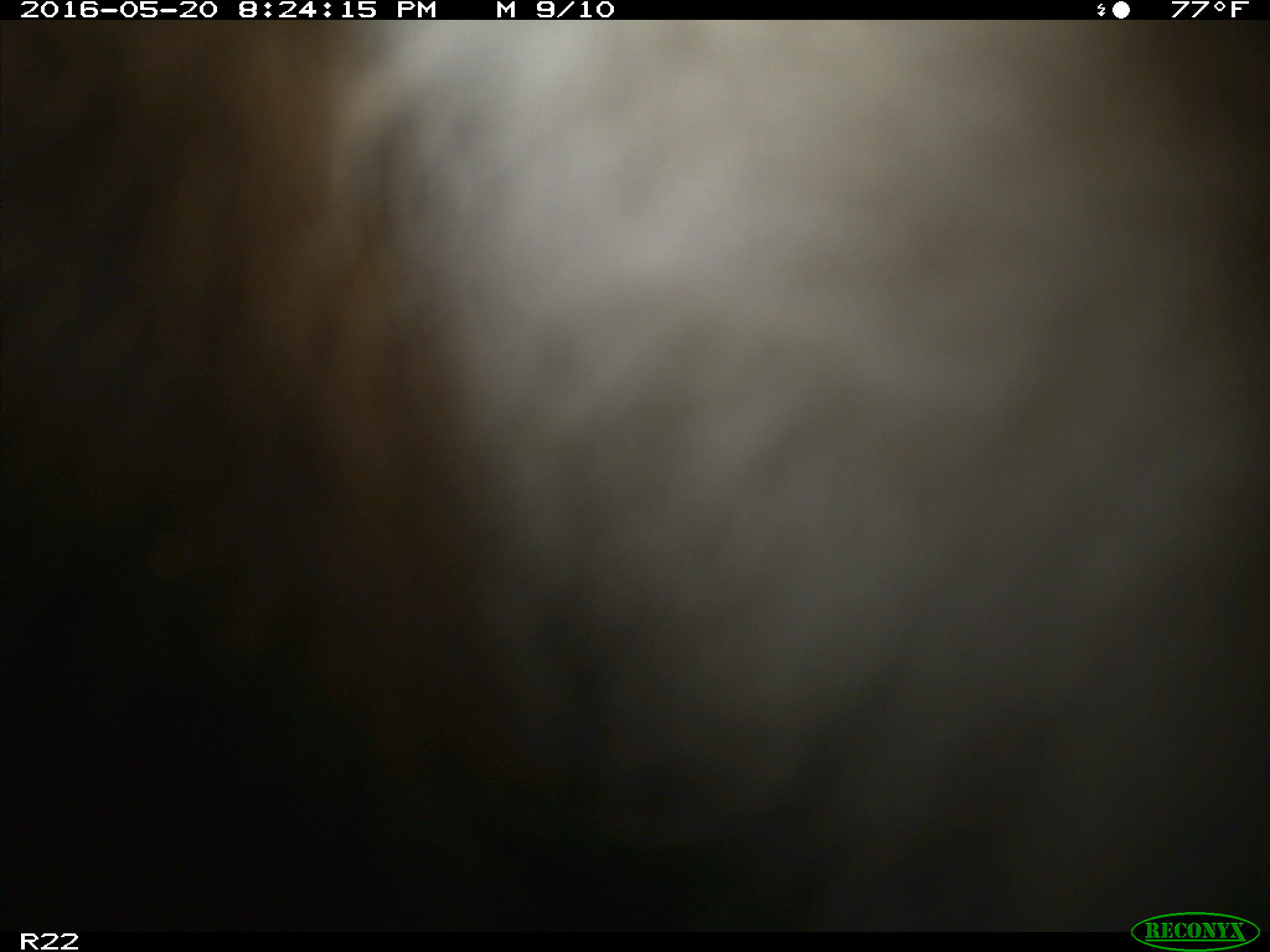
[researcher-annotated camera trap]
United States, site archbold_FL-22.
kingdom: Animalia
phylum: Chordata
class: Mammalia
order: Artiodactyla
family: Bovidae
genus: Bos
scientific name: Bos taurus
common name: domestic cow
Bos taurus (domestic cow).